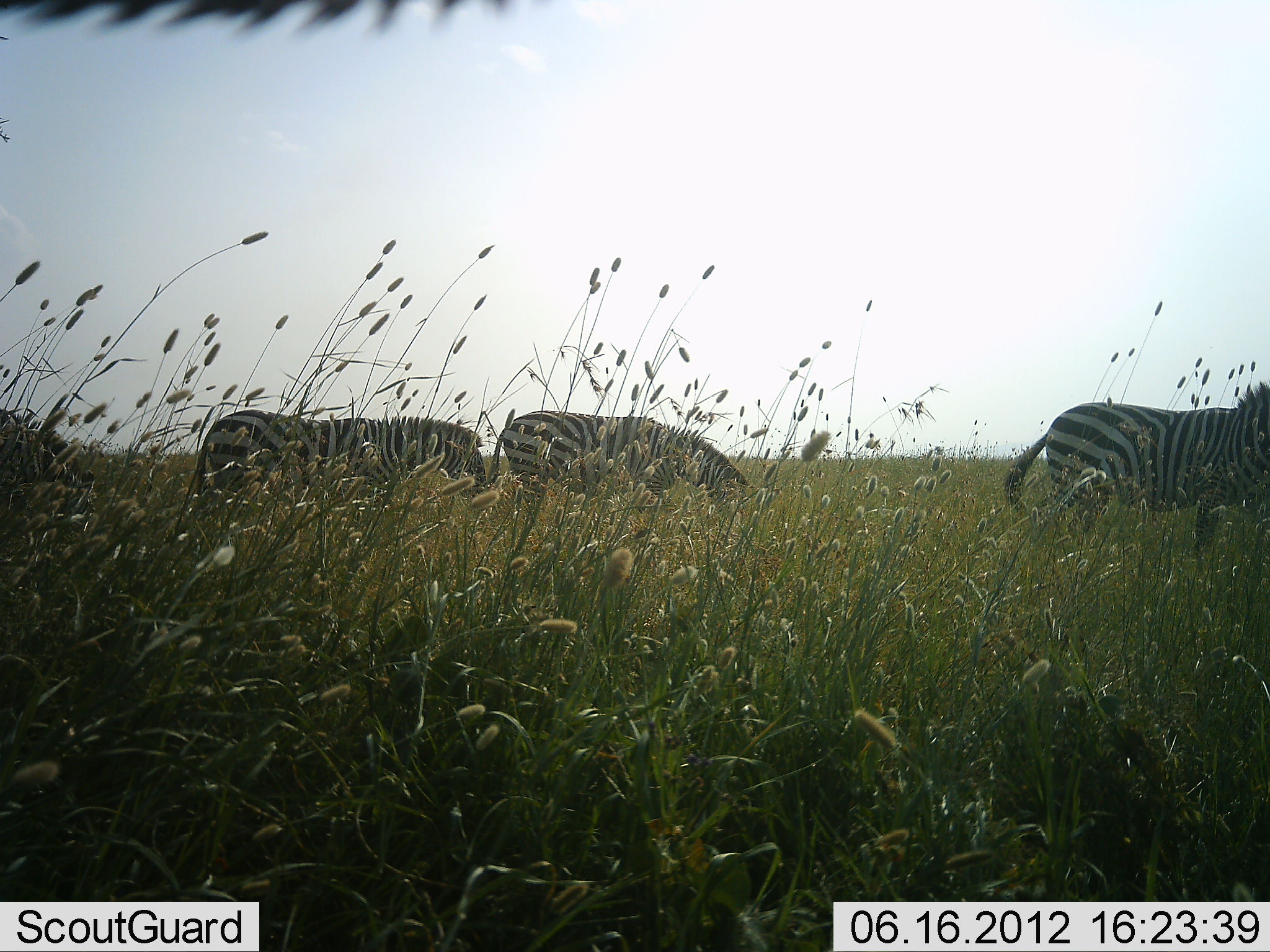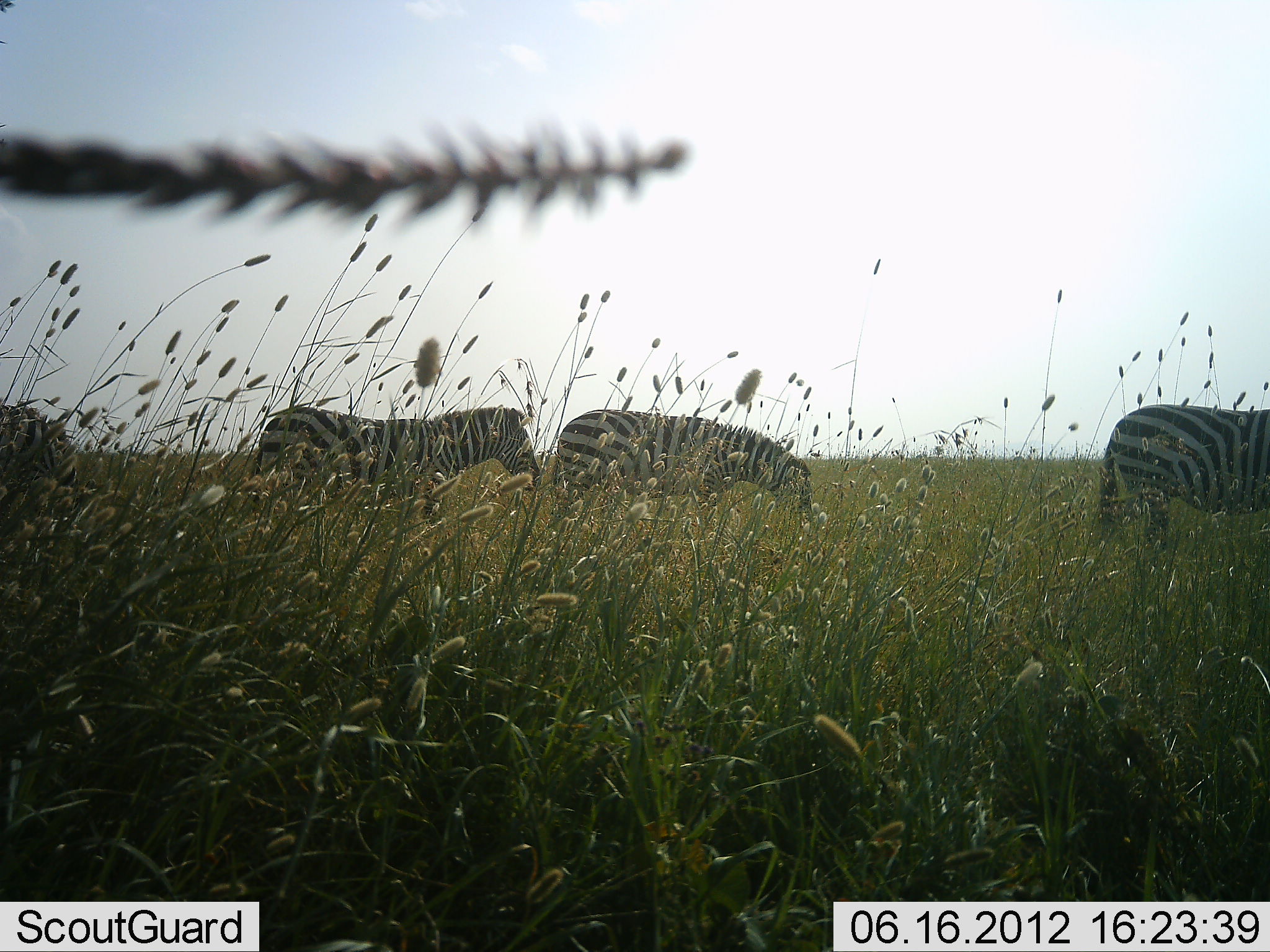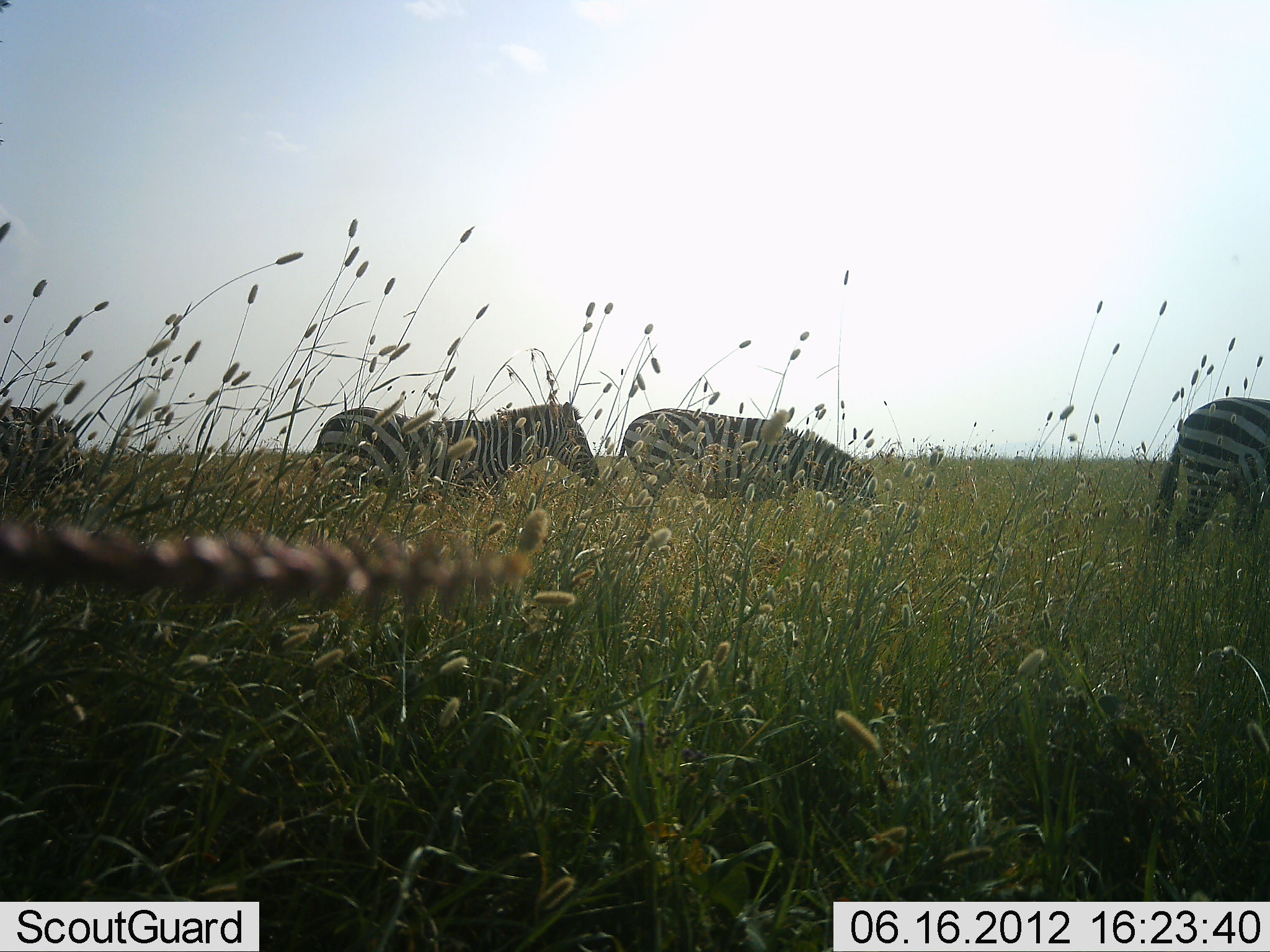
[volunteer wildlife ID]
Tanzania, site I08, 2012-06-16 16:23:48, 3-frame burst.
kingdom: Animalia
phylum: Chordata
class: Mammalia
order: Perissodactyla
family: Equidae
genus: Equus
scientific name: Equus quagga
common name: plains zebra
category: zebra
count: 4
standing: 20%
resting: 0%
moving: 90%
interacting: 0%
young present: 0%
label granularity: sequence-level